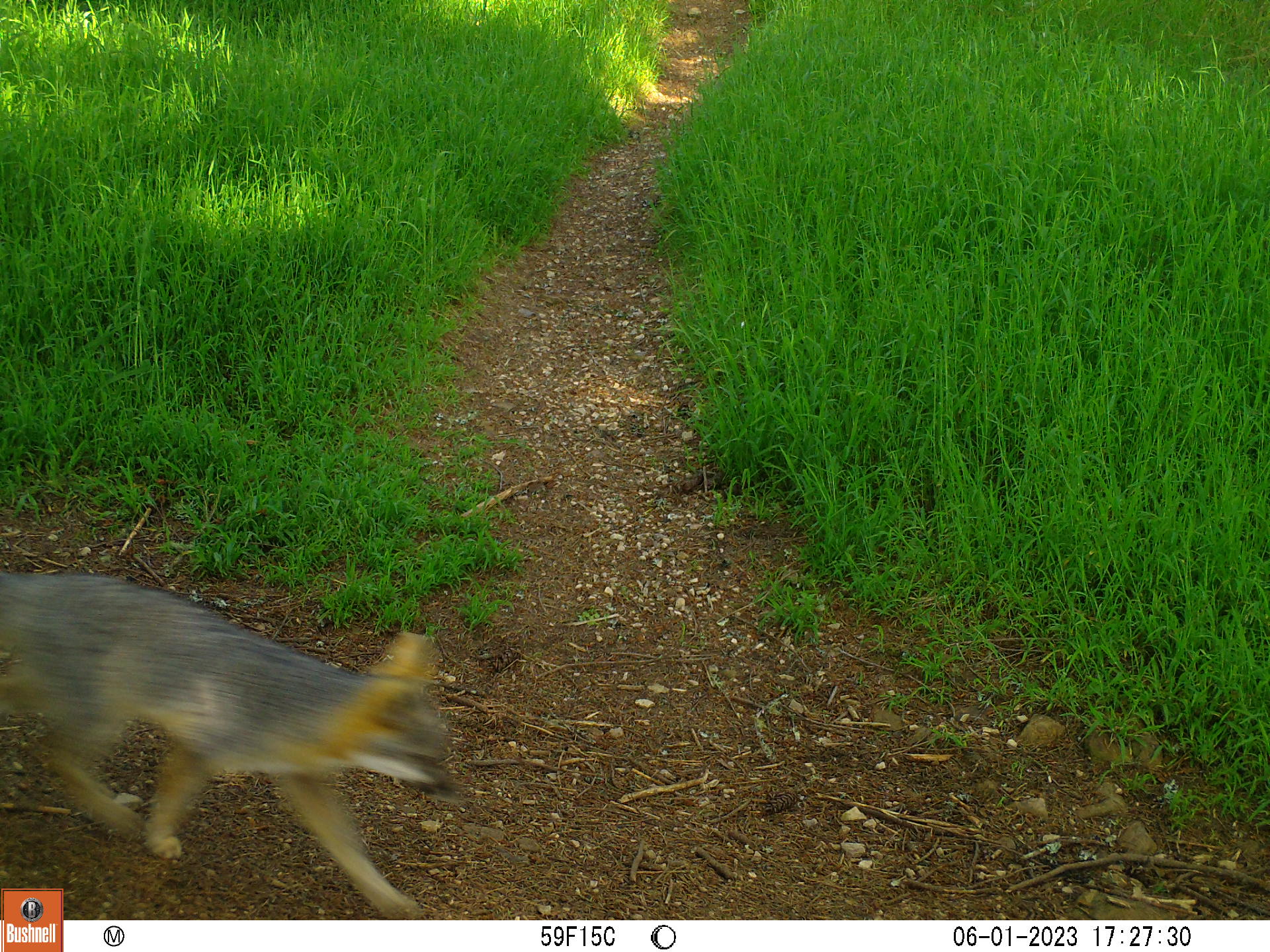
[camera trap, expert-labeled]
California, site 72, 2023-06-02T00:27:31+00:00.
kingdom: Animalia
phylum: Chordata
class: Mammalia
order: Carnivora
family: Canidae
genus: Urocyon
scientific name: Urocyon cinereoargenteus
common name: gray fox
Gray fox (Urocyon cinereoargenteus).